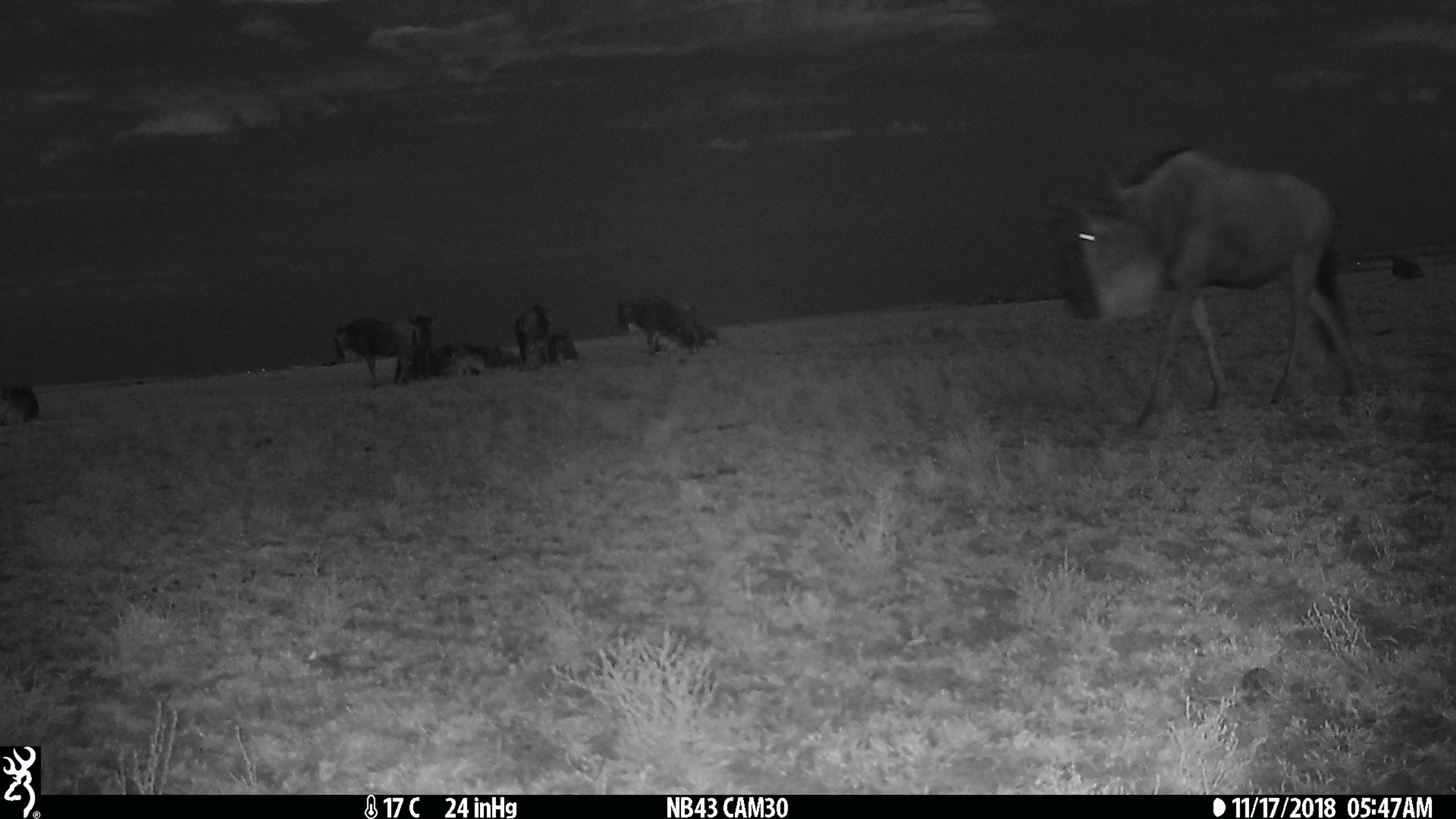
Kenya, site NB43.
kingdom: Animalia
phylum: Chordata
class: Mammalia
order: Artiodactyla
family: Bovidae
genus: Connochaetes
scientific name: Connochaetes taurinus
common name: blue wildebeest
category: wildebeest